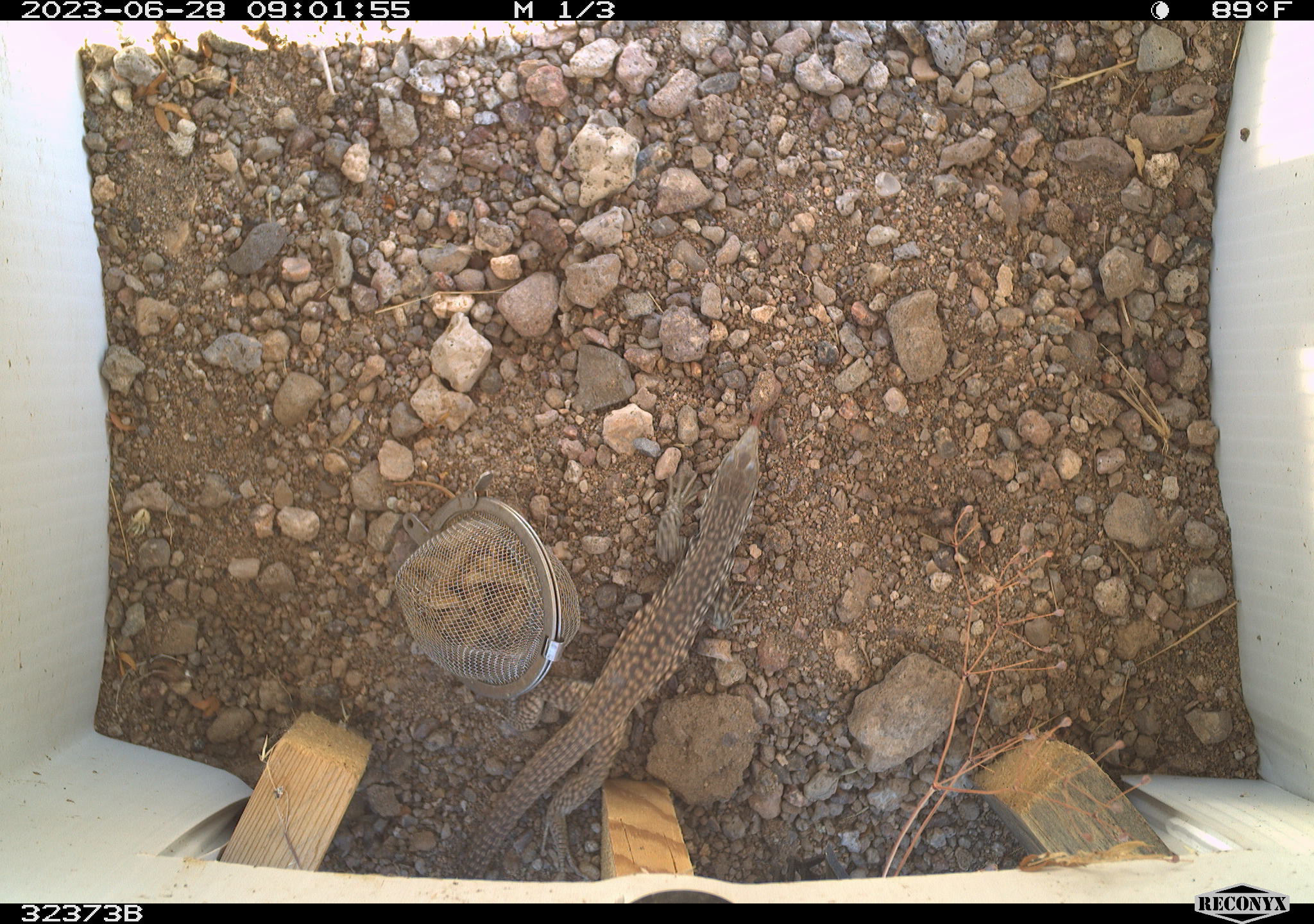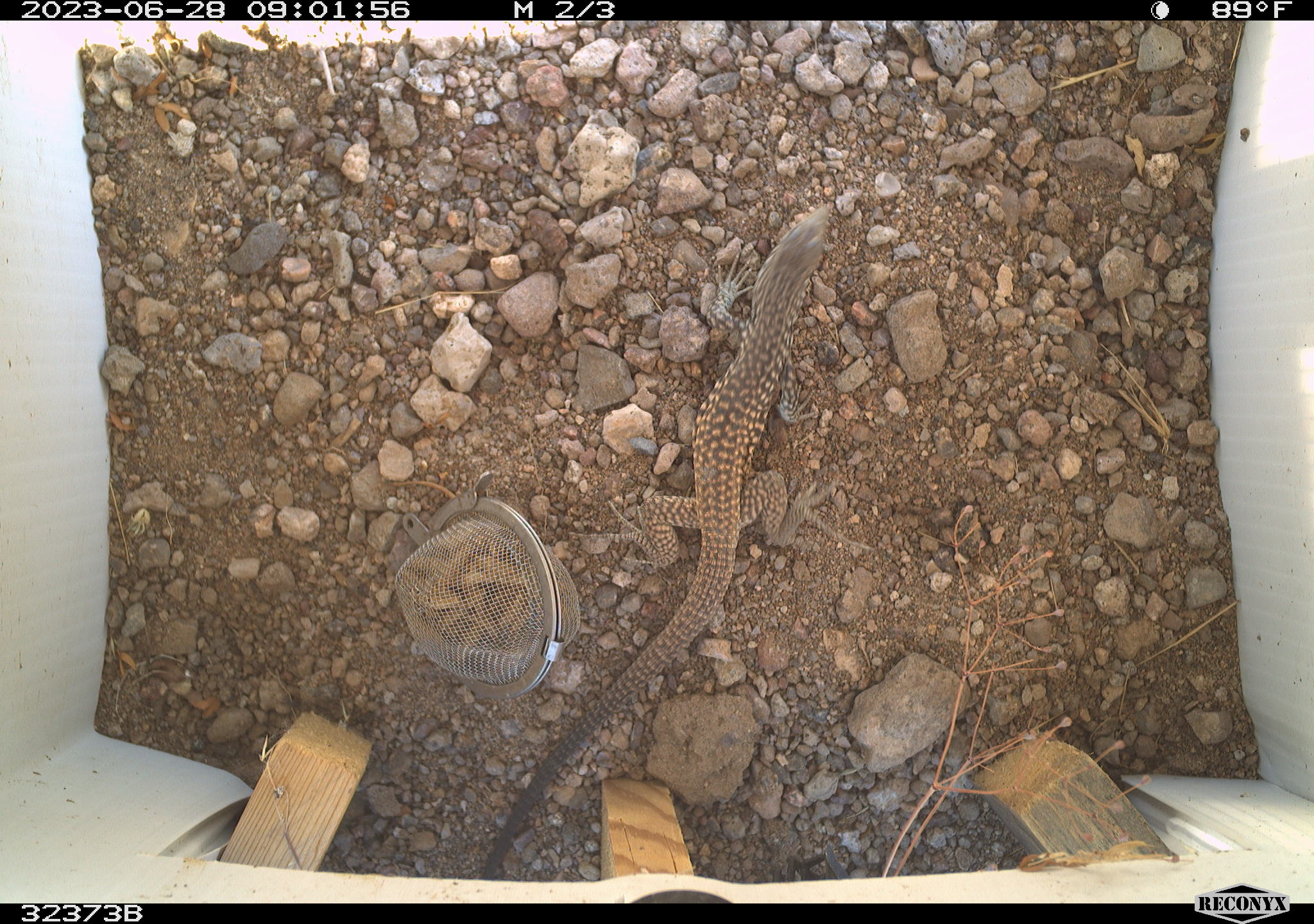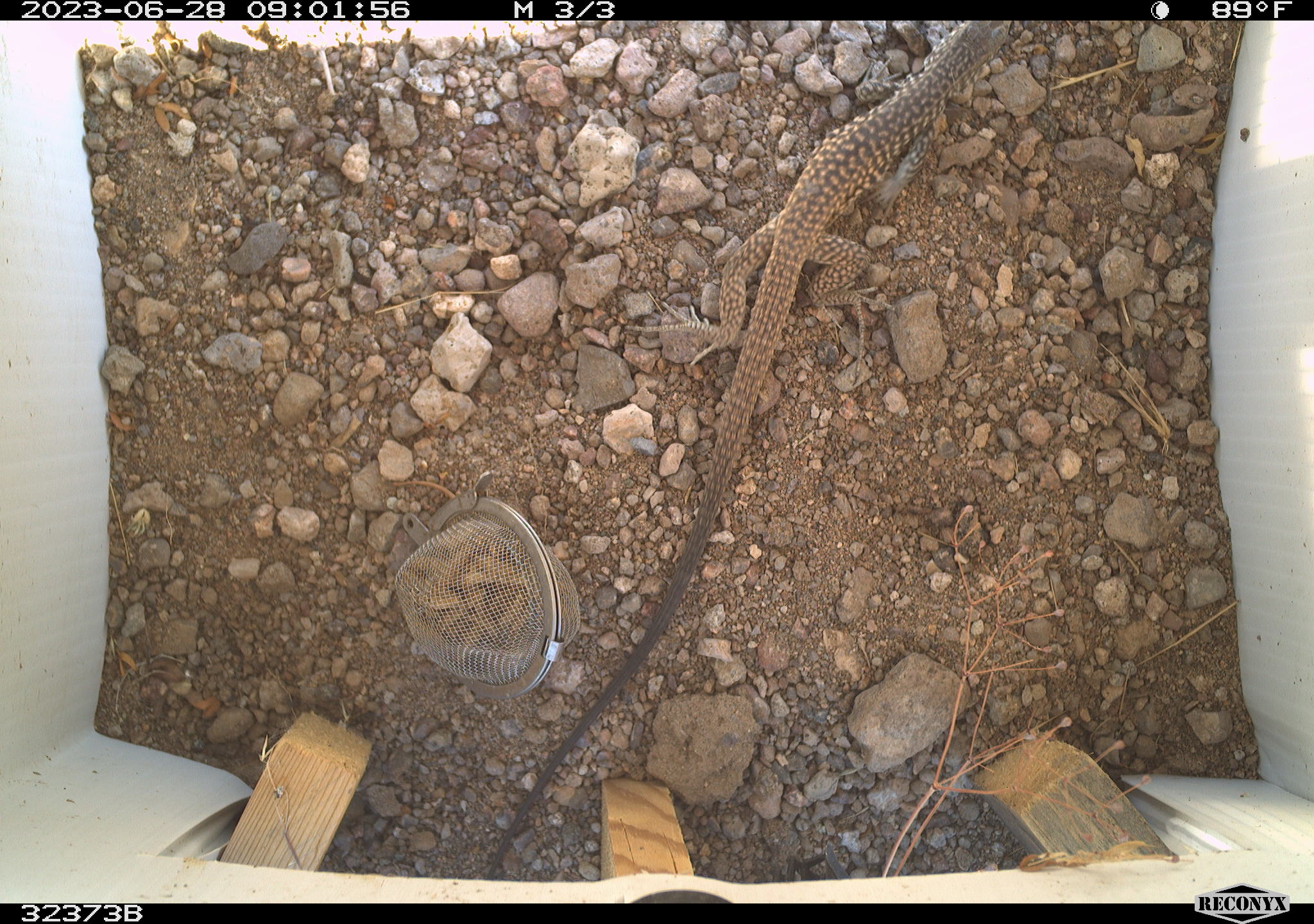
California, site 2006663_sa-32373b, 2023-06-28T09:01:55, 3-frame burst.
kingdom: Animalia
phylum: Chordata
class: Reptilia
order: Squamata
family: Teiidae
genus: Aspidoscelis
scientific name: Aspidoscelis tigris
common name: western whiptail